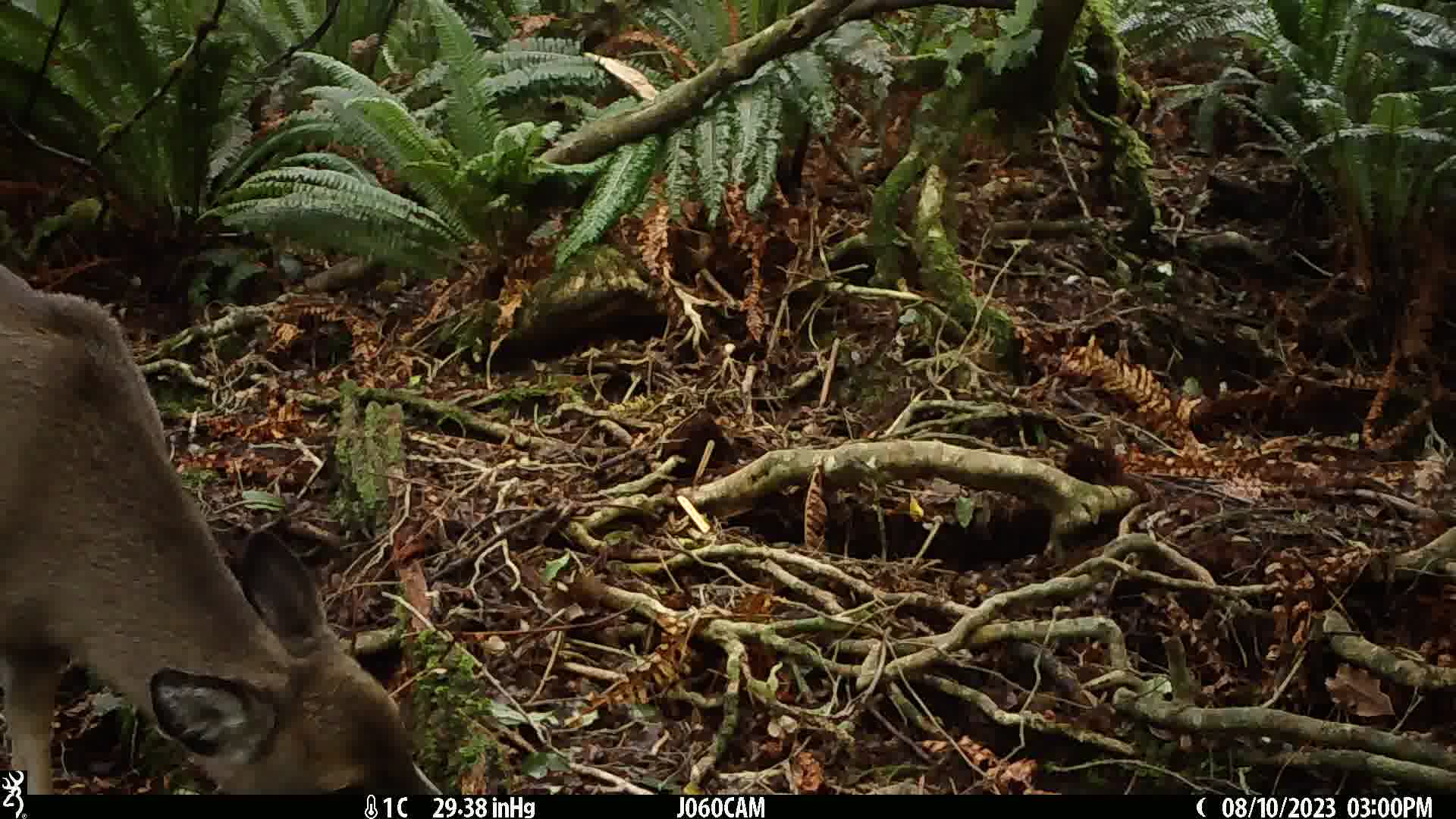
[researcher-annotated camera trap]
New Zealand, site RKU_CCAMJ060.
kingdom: Animalia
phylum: Chordata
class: Mammalia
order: Artiodactyla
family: Cervidae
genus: Odocoileus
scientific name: Odocoileus virginianus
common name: white-tailed deer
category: white tailed deer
White tailed deer (white-tailed deer) (Odocoileus virginianus).